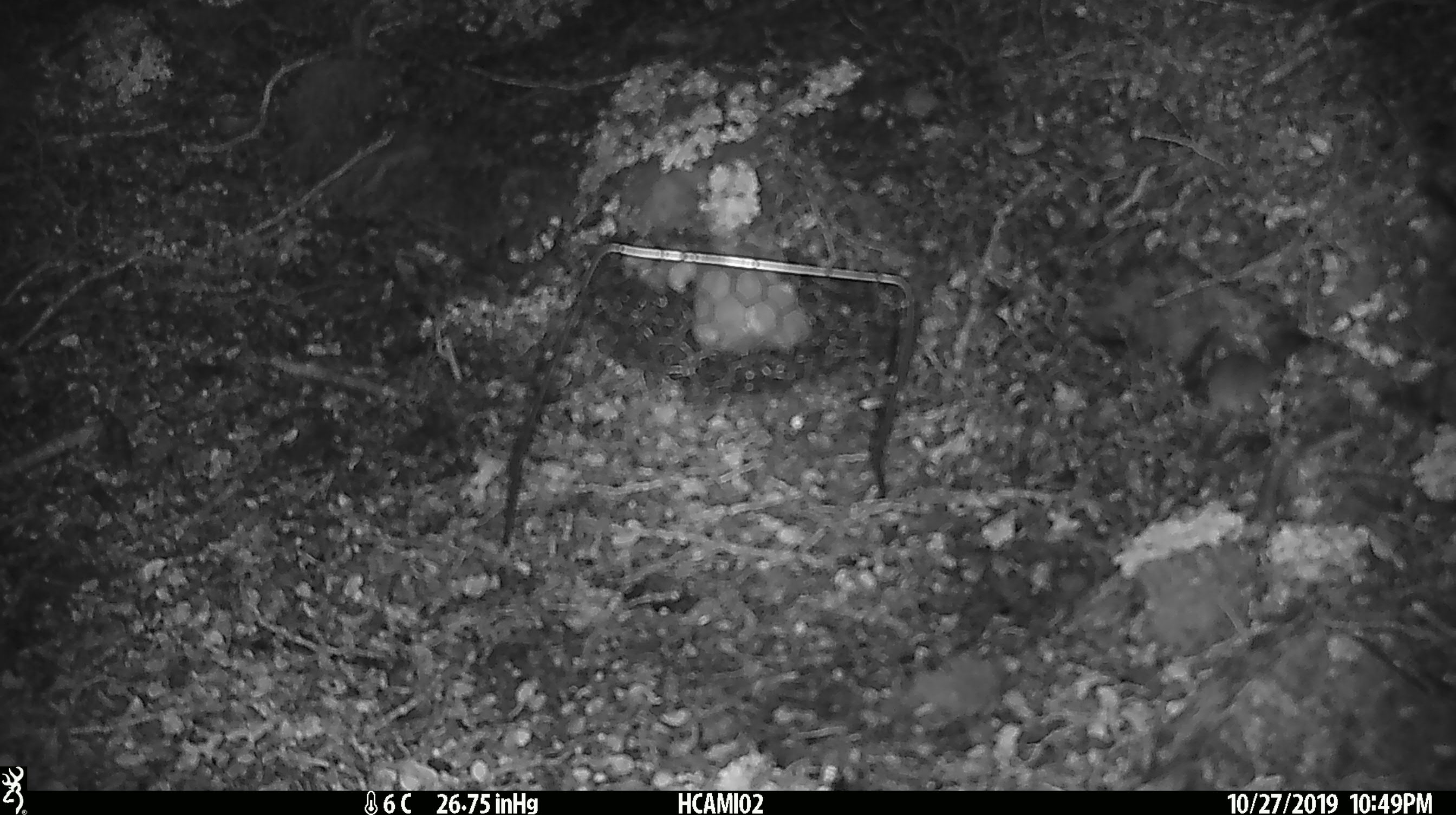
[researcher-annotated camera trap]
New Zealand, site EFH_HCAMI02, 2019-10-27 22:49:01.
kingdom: Animalia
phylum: Chordata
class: Mammalia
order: Rodentia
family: Muridae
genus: Mus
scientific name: Mus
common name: mouse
Mouse (Mus).